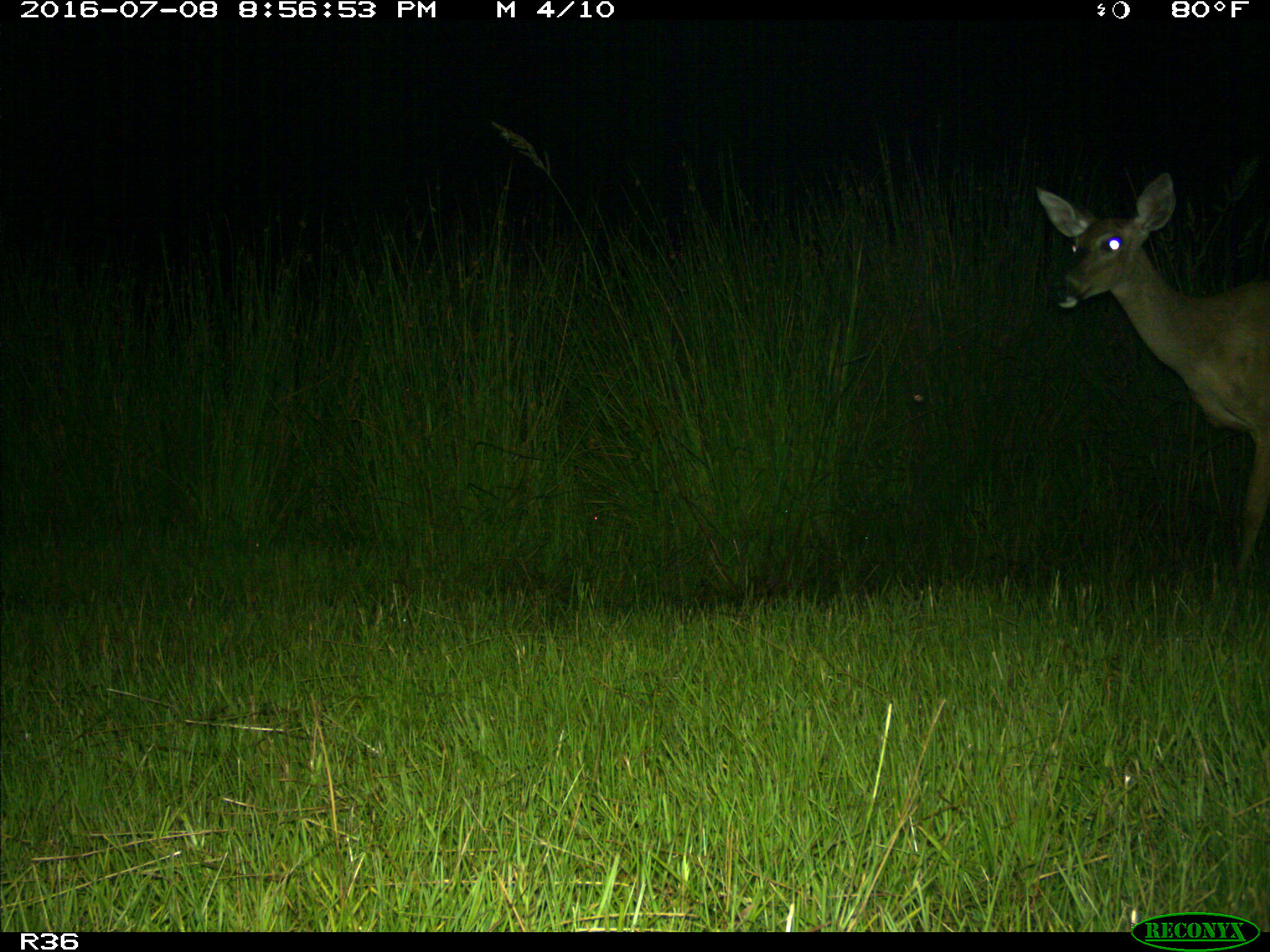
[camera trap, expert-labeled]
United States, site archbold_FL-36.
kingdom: Animalia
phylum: Chordata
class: Mammalia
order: Artiodactyla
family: Cervidae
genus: Odocoileus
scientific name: Odocoileus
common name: deer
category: unidentified deer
Unidentified deer (deer) (Odocoileus).